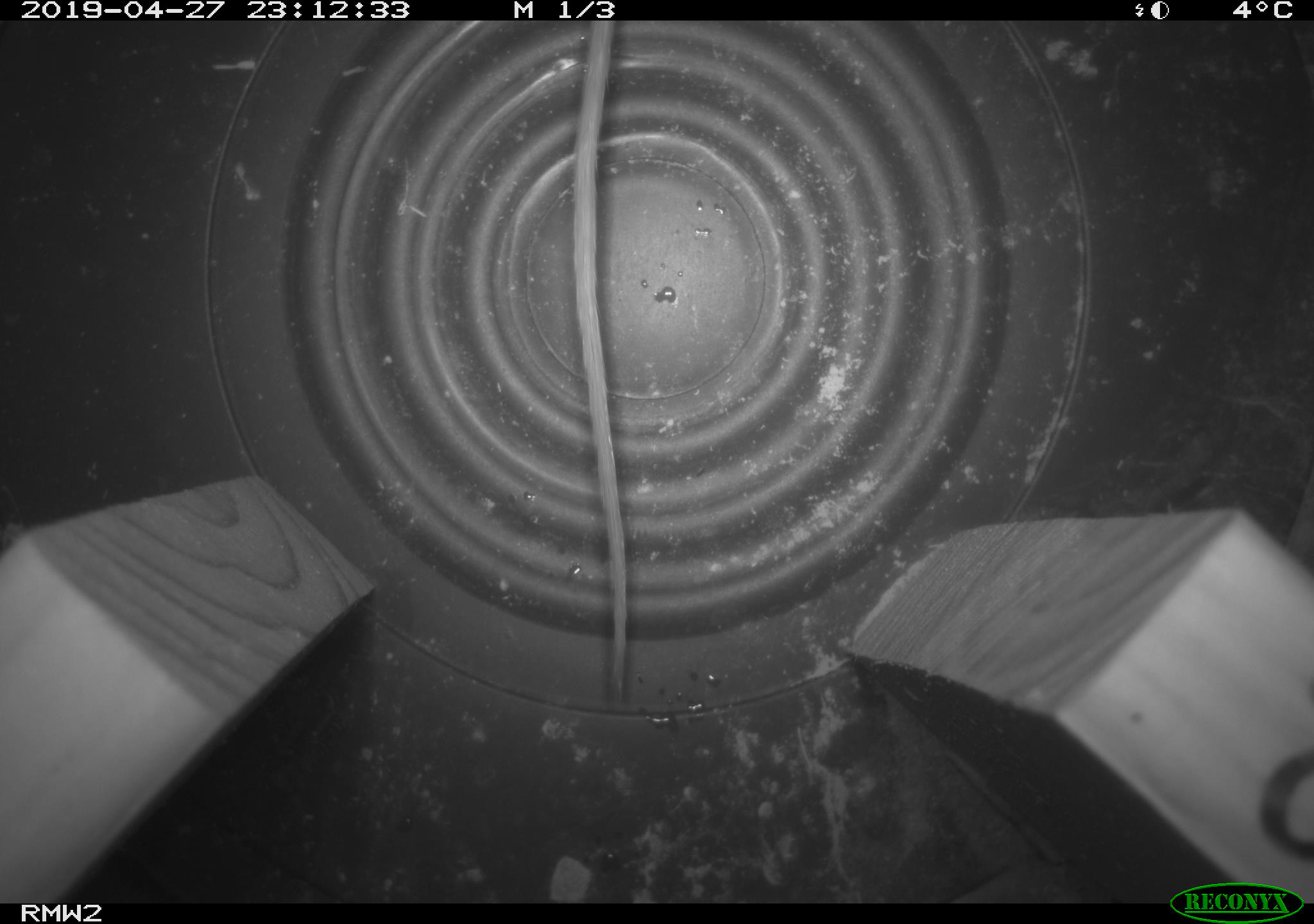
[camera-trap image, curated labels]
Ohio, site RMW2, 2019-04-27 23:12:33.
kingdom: Animalia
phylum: Chordata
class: Mammalia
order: Rodentia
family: Cricetidae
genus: Peromyscus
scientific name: Peromyscus leucopus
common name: white-footed mouse